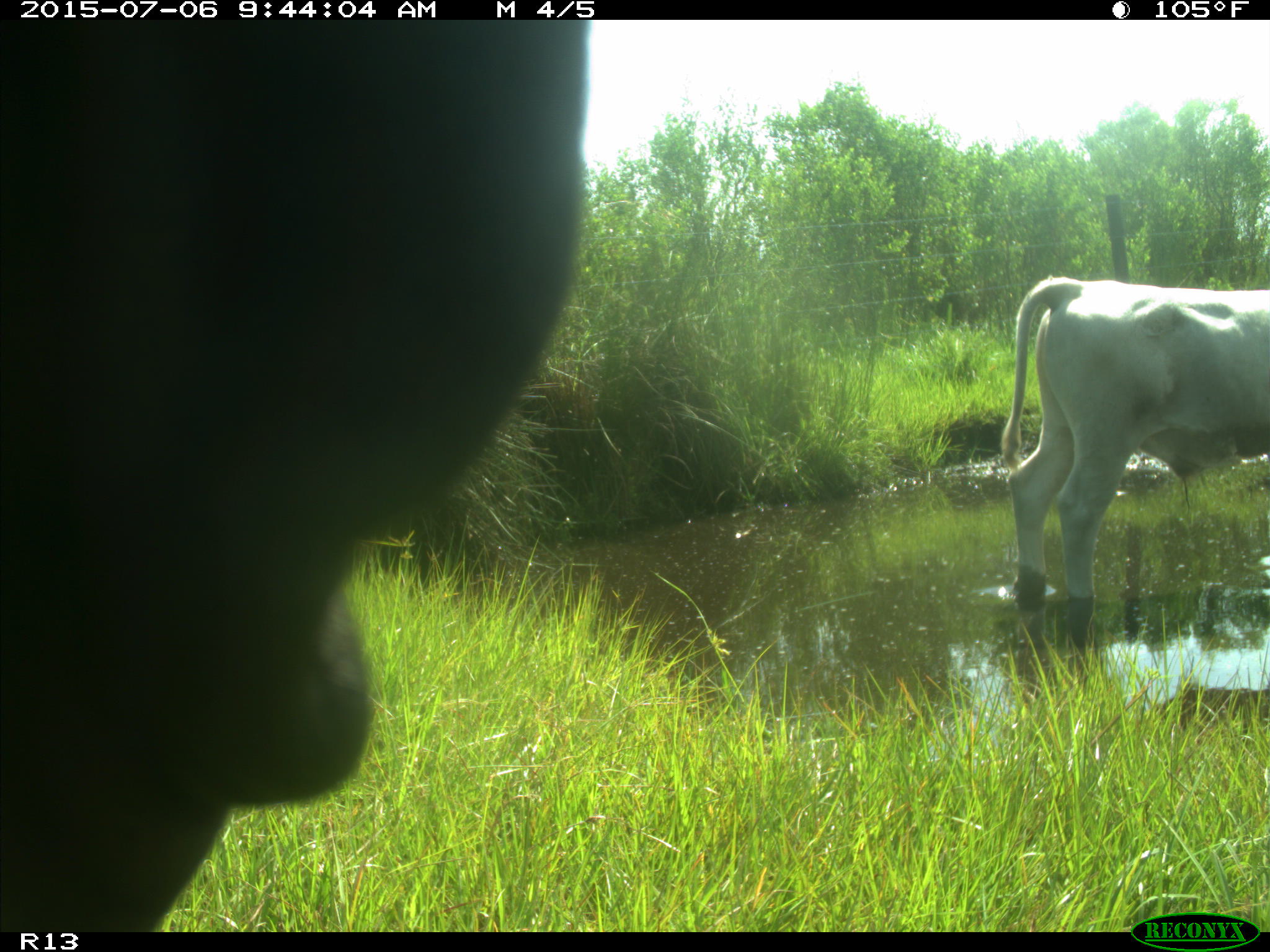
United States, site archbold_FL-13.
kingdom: Animalia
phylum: Chordata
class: Mammalia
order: Artiodactyla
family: Bovidae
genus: Bos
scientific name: Bos taurus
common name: domestic cow